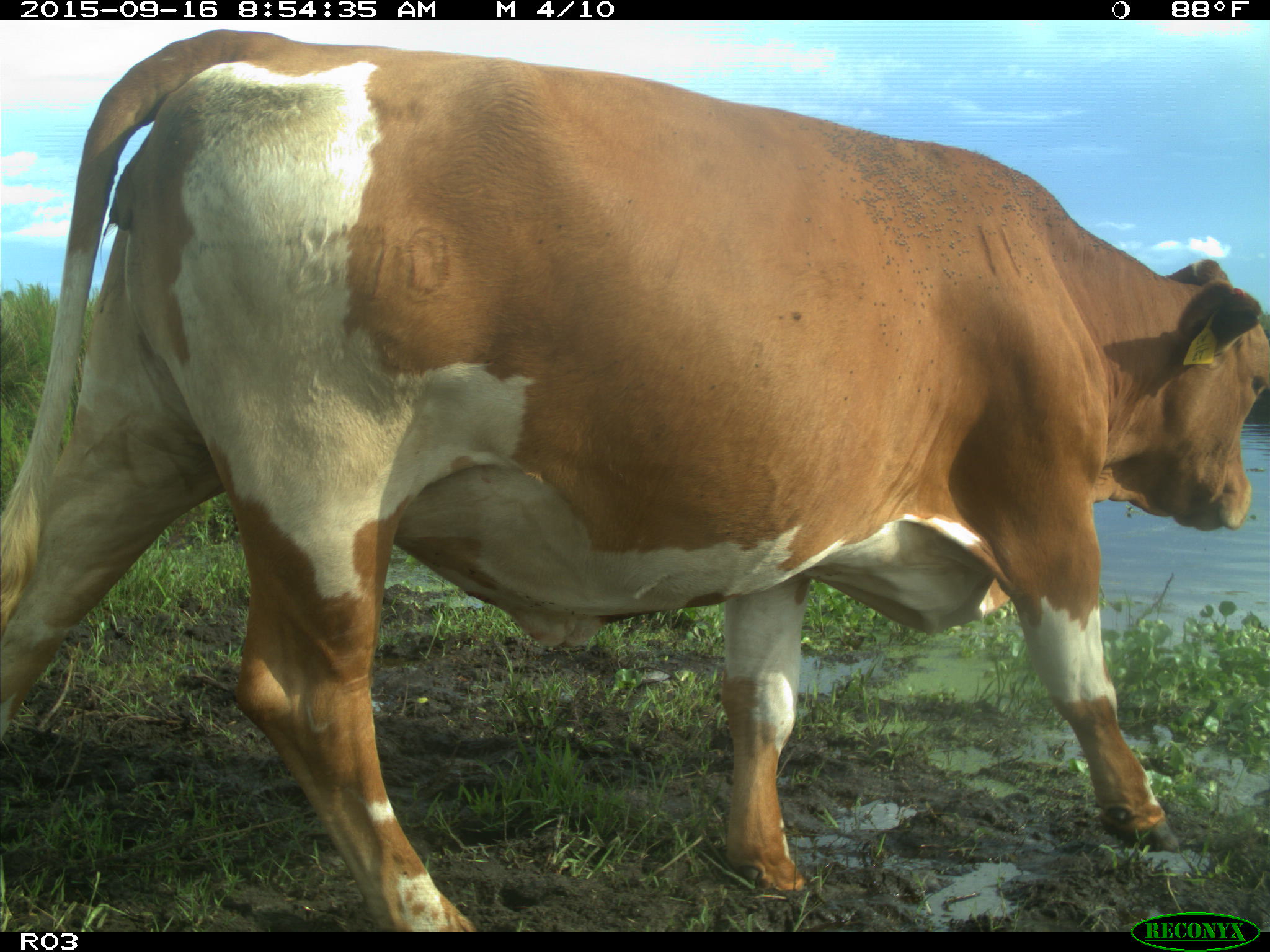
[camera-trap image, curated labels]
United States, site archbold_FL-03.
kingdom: Animalia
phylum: Chordata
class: Mammalia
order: Artiodactyla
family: Bovidae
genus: Bos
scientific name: Bos taurus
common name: domestic cow